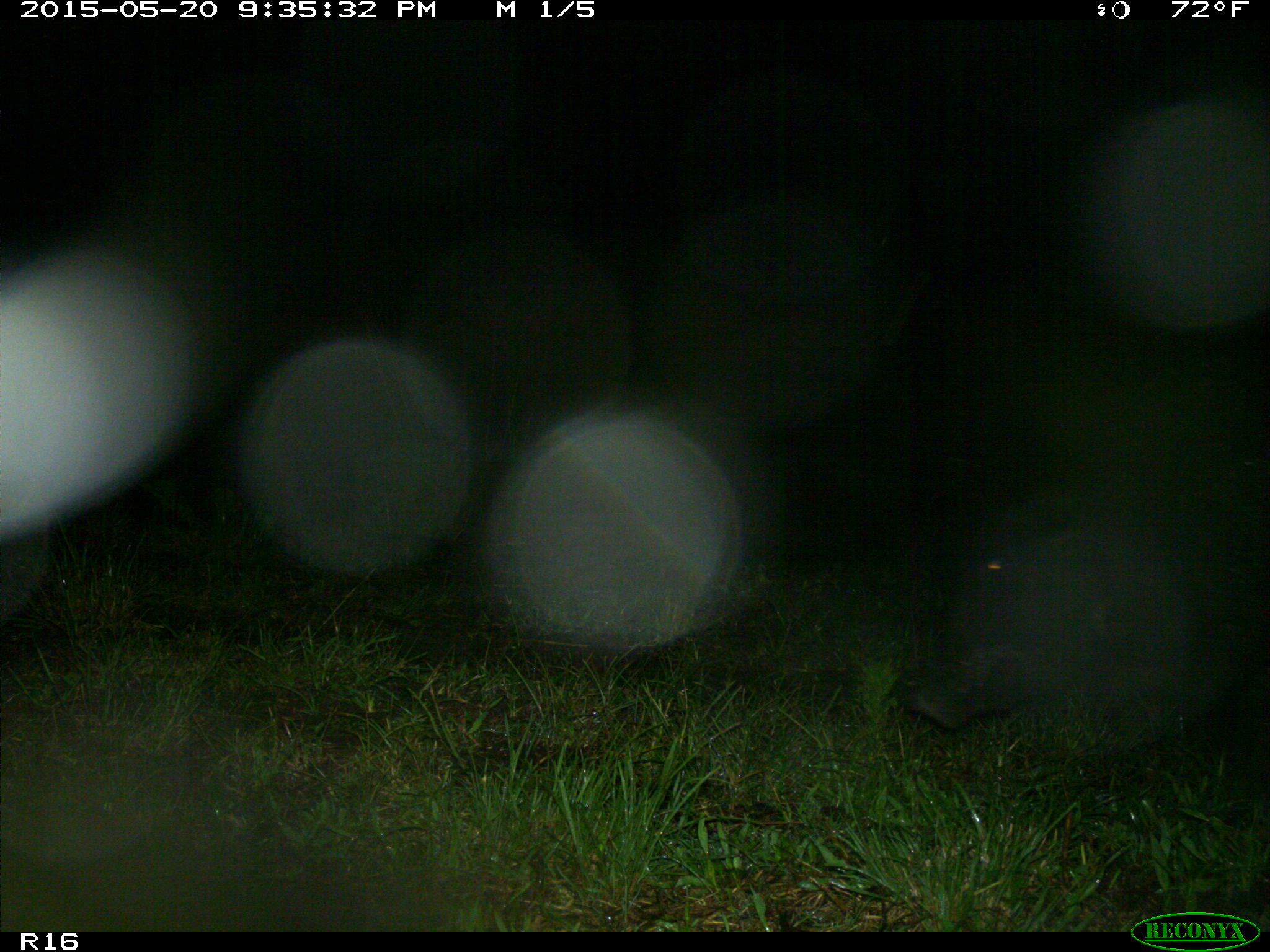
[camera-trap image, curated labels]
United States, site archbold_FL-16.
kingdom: Animalia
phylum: Chordata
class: Mammalia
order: Artiodactyla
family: Suidae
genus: Sus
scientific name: Sus scrofa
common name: wild boar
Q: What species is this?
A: Sus scrofa (wild boar).